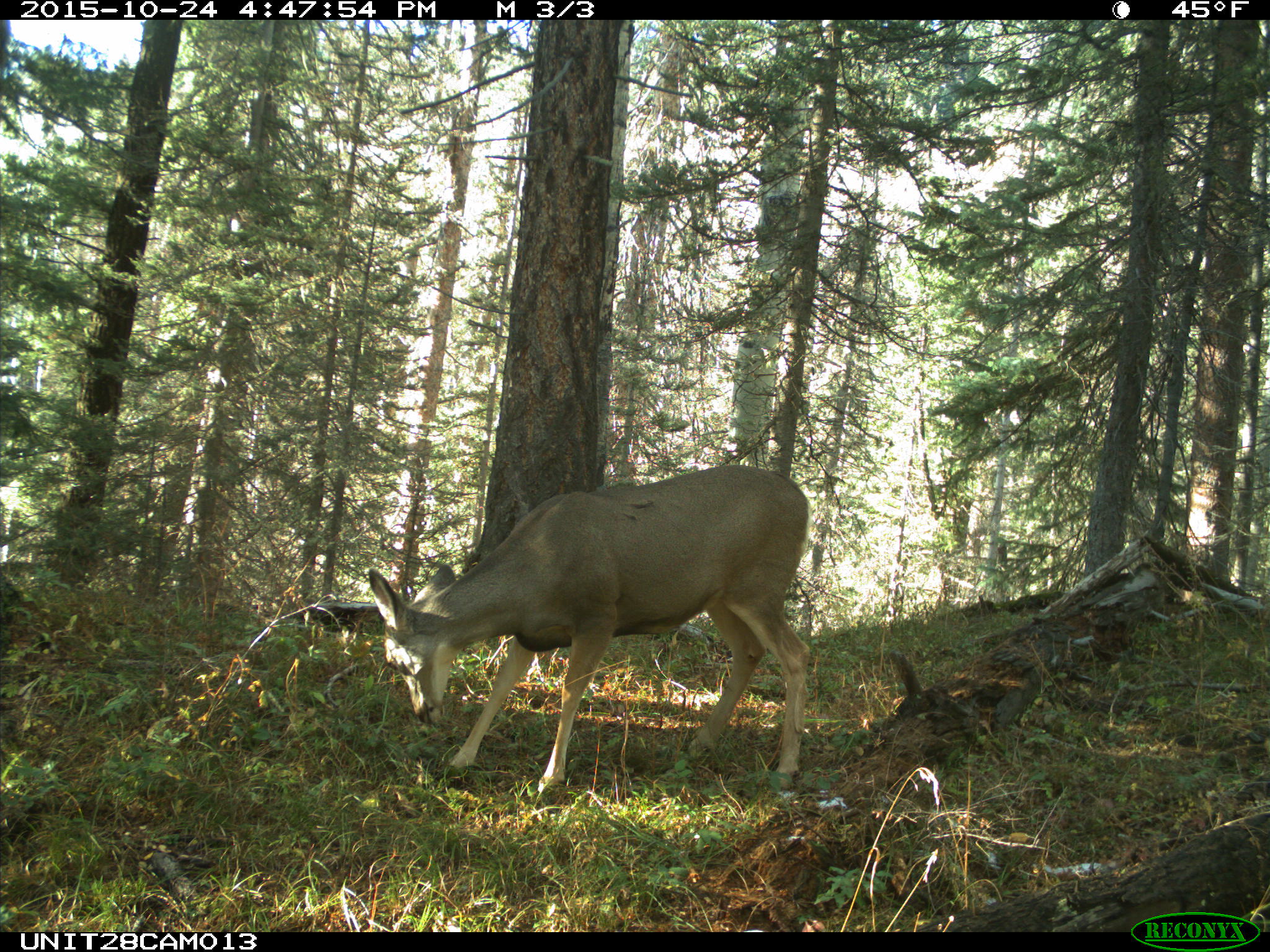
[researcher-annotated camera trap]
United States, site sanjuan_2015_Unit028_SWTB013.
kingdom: Animalia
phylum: Chordata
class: Mammalia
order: Artiodactyla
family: Cervidae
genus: Odocoileus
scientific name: Odocoileus hemionus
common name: mule deer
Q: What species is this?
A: Odocoileus hemionus (mule deer).